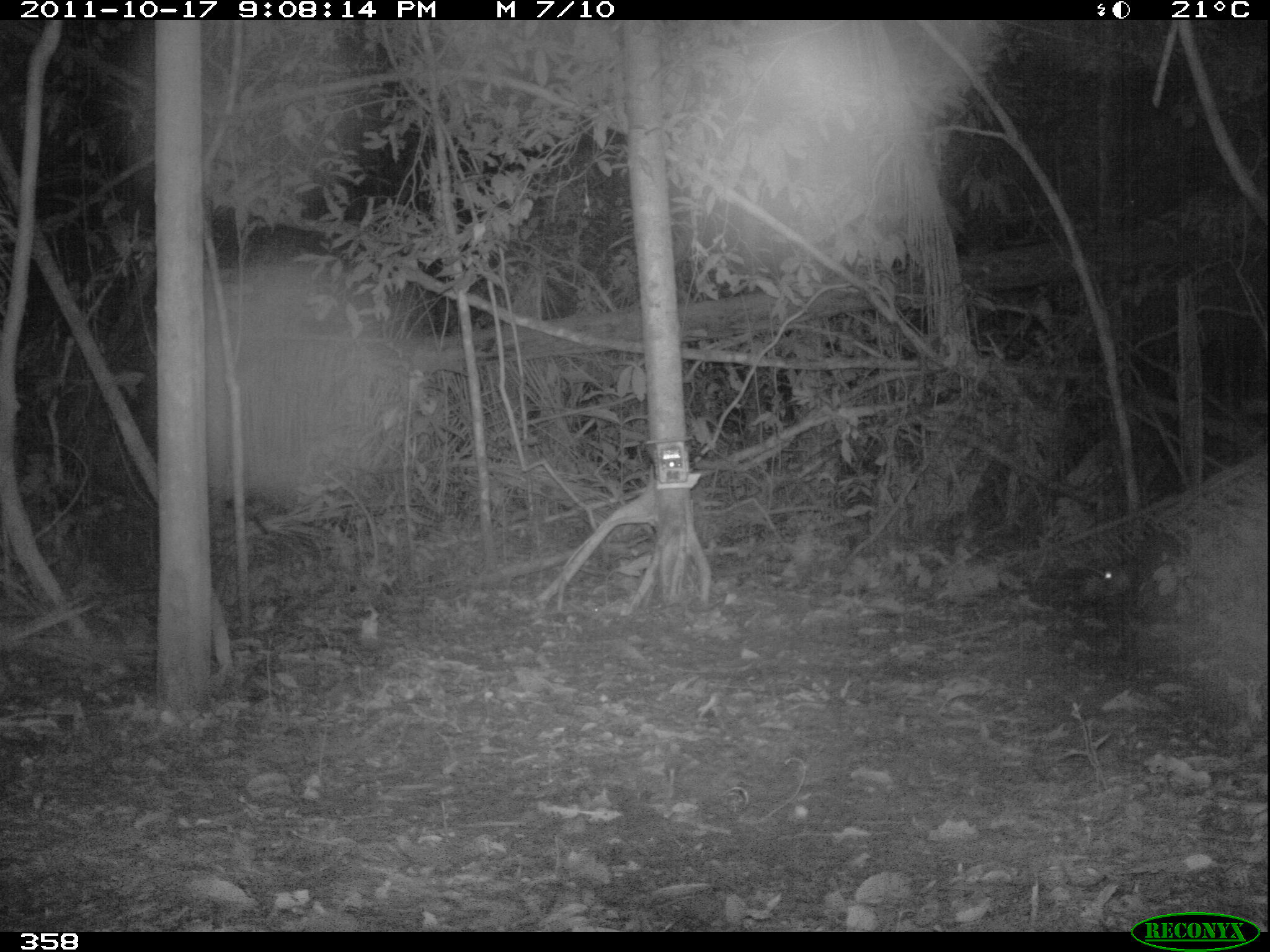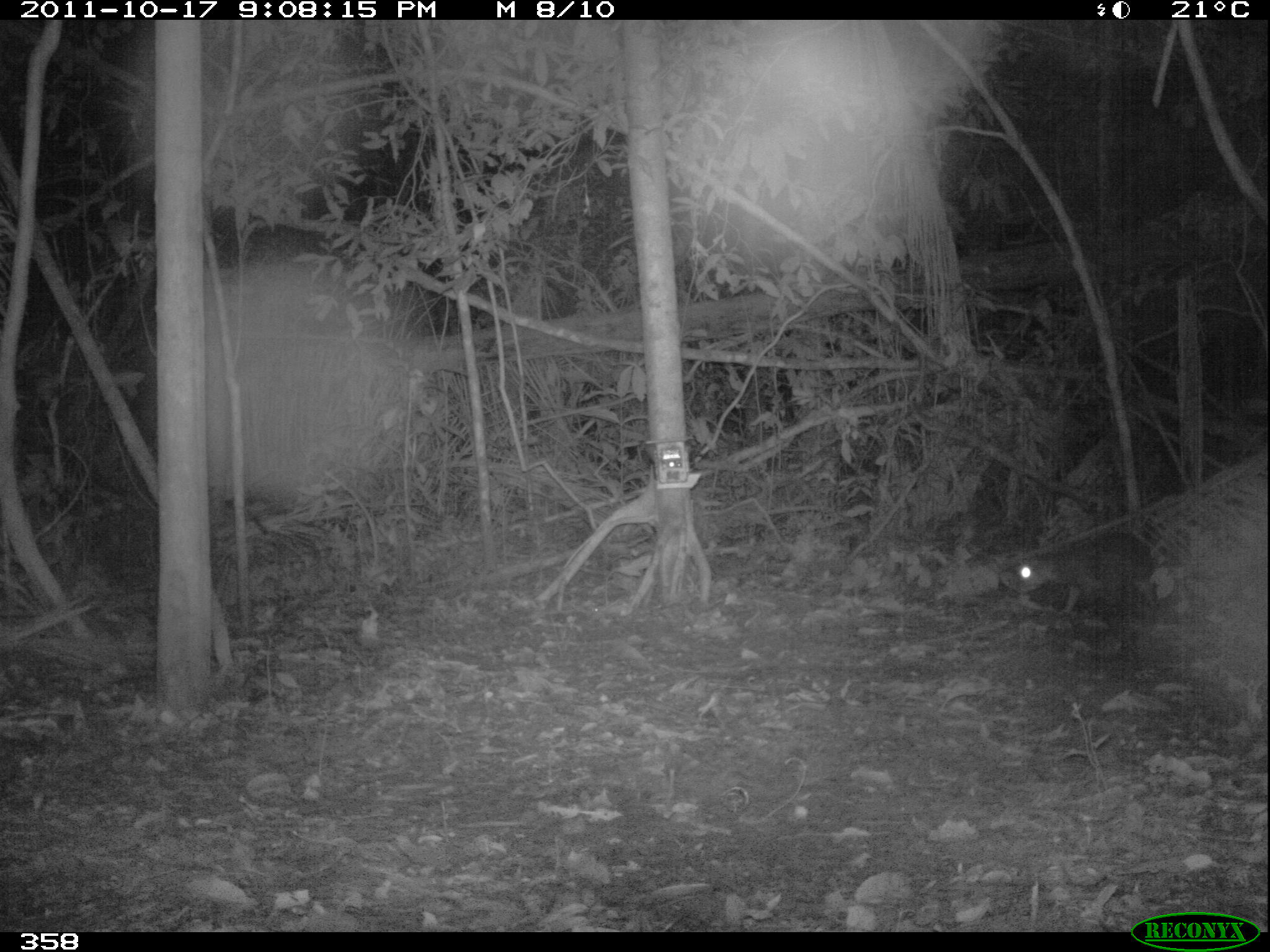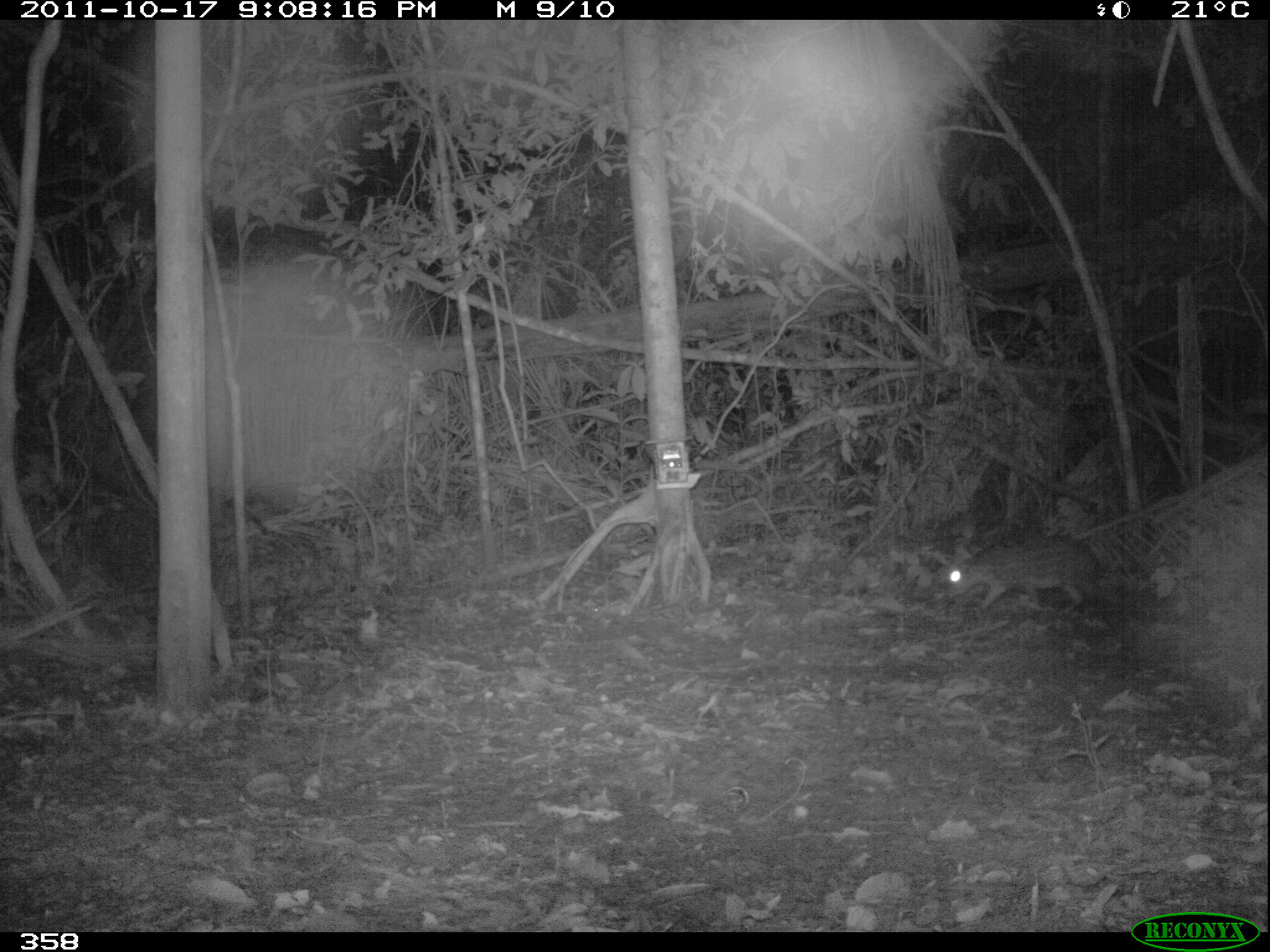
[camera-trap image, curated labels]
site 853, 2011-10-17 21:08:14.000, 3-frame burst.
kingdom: Animalia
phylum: Chordata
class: Mammalia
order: Rodentia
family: Cuniculidae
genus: Cuniculus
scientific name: Cuniculus paca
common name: spotted paca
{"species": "Cuniculus paca (spotted paca)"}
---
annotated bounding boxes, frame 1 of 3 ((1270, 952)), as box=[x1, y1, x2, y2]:
cuniculus paca: box=[1100, 532, 1186, 596]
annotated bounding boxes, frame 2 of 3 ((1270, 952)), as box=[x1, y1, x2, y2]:
cuniculus paca: box=[1014, 527, 1158, 615]